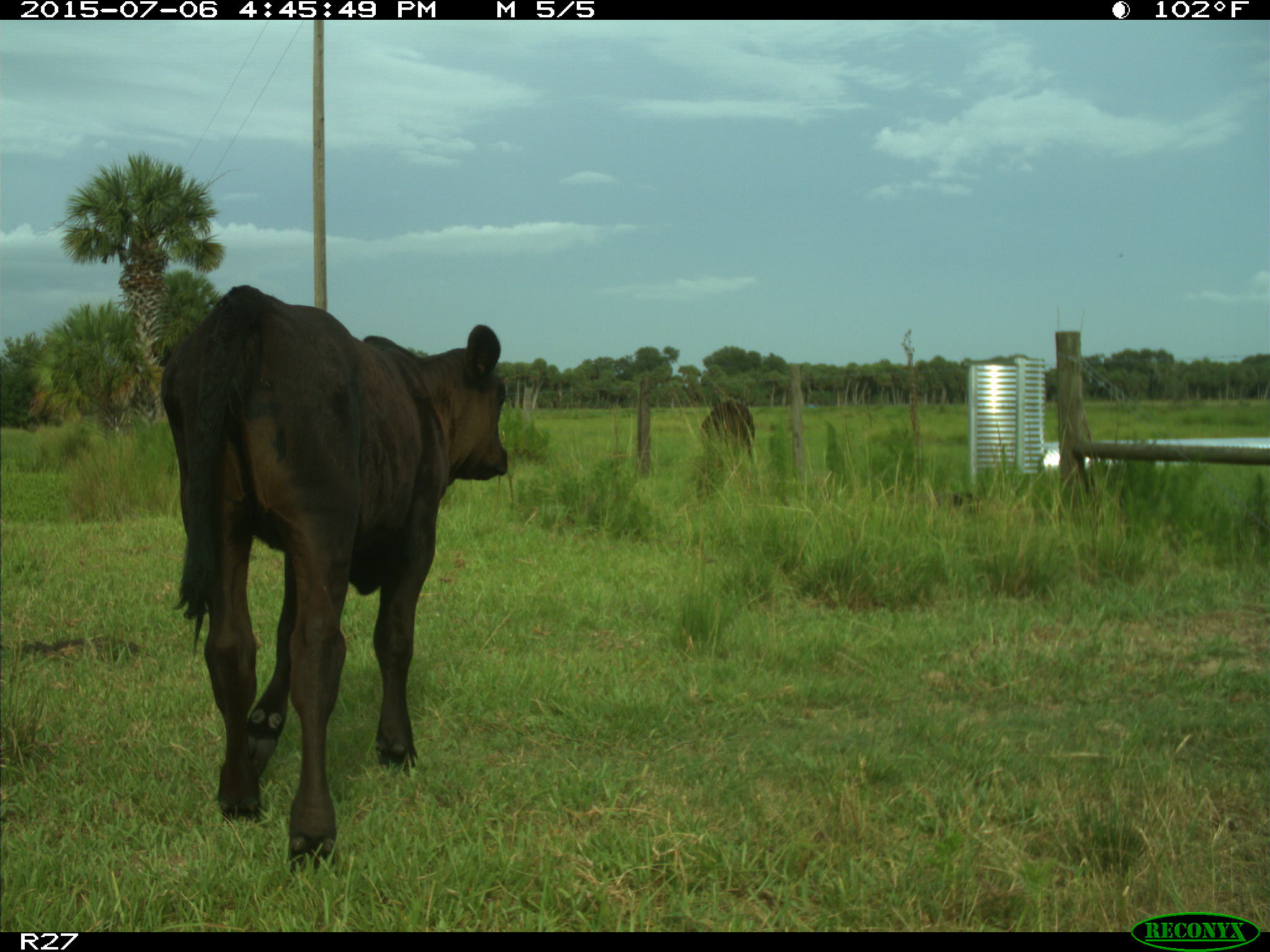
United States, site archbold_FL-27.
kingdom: Animalia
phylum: Chordata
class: Mammalia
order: Artiodactyla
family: Bovidae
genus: Bos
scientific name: Bos taurus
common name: domestic cow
Bos taurus (domestic cow).